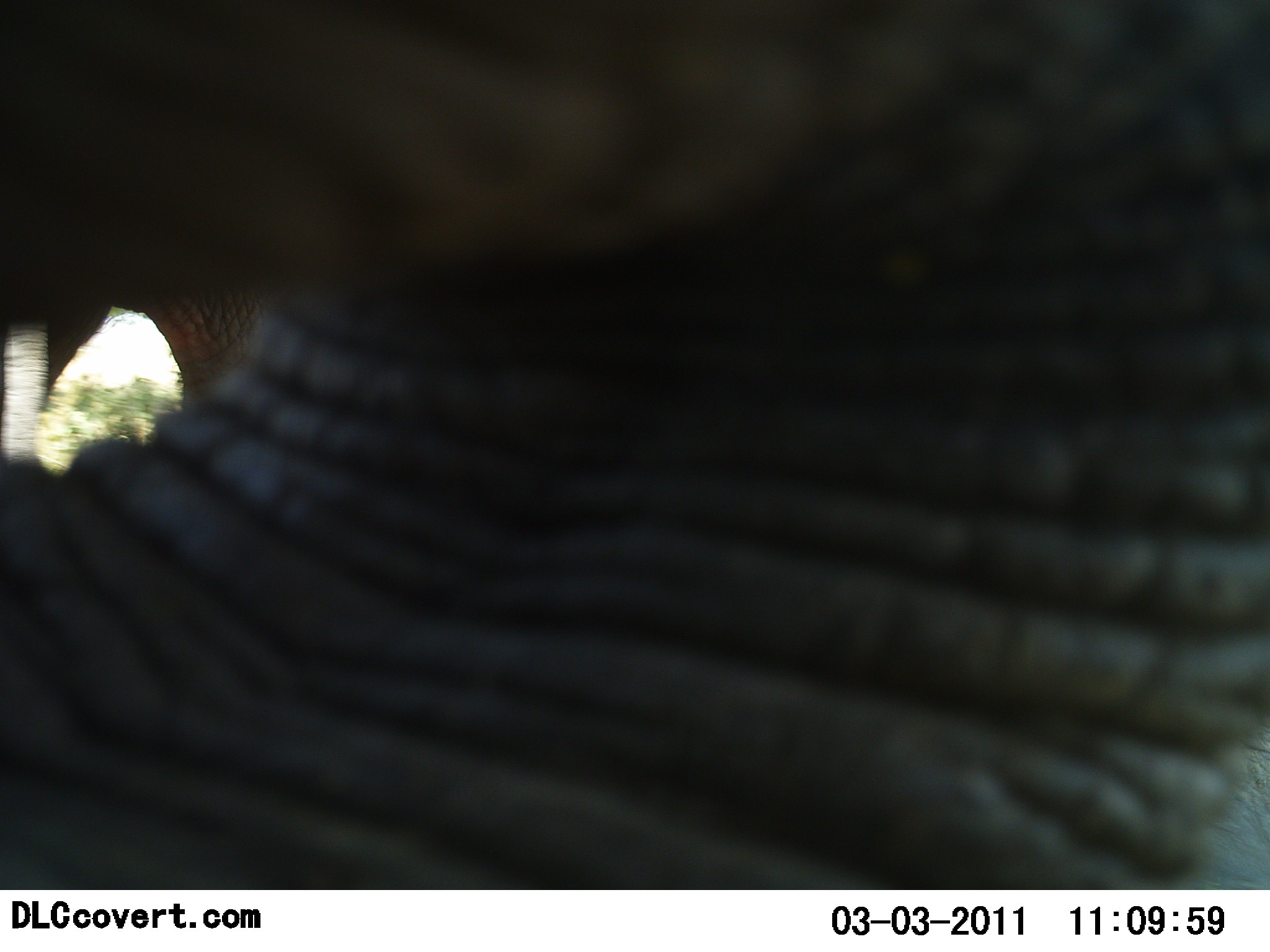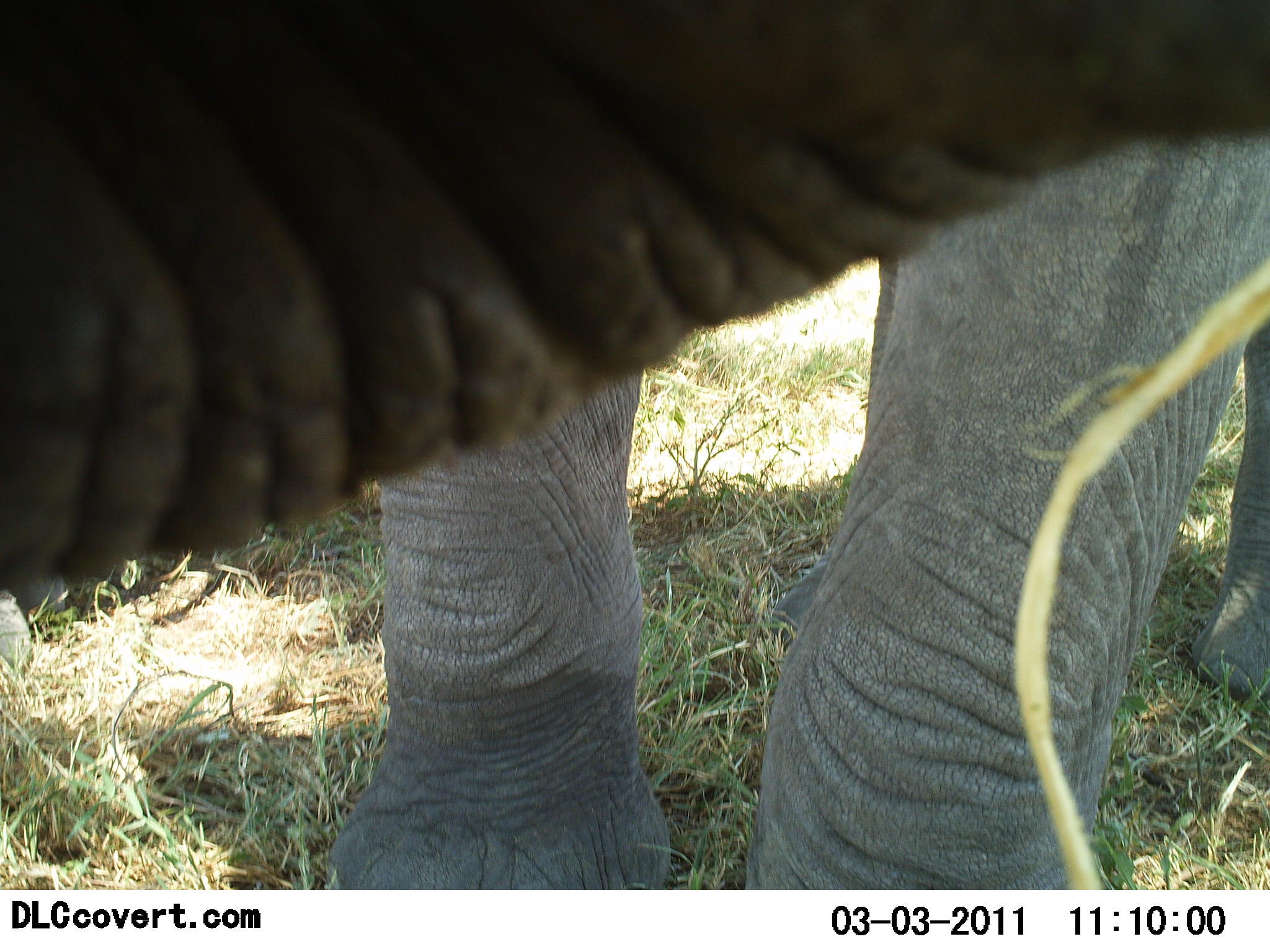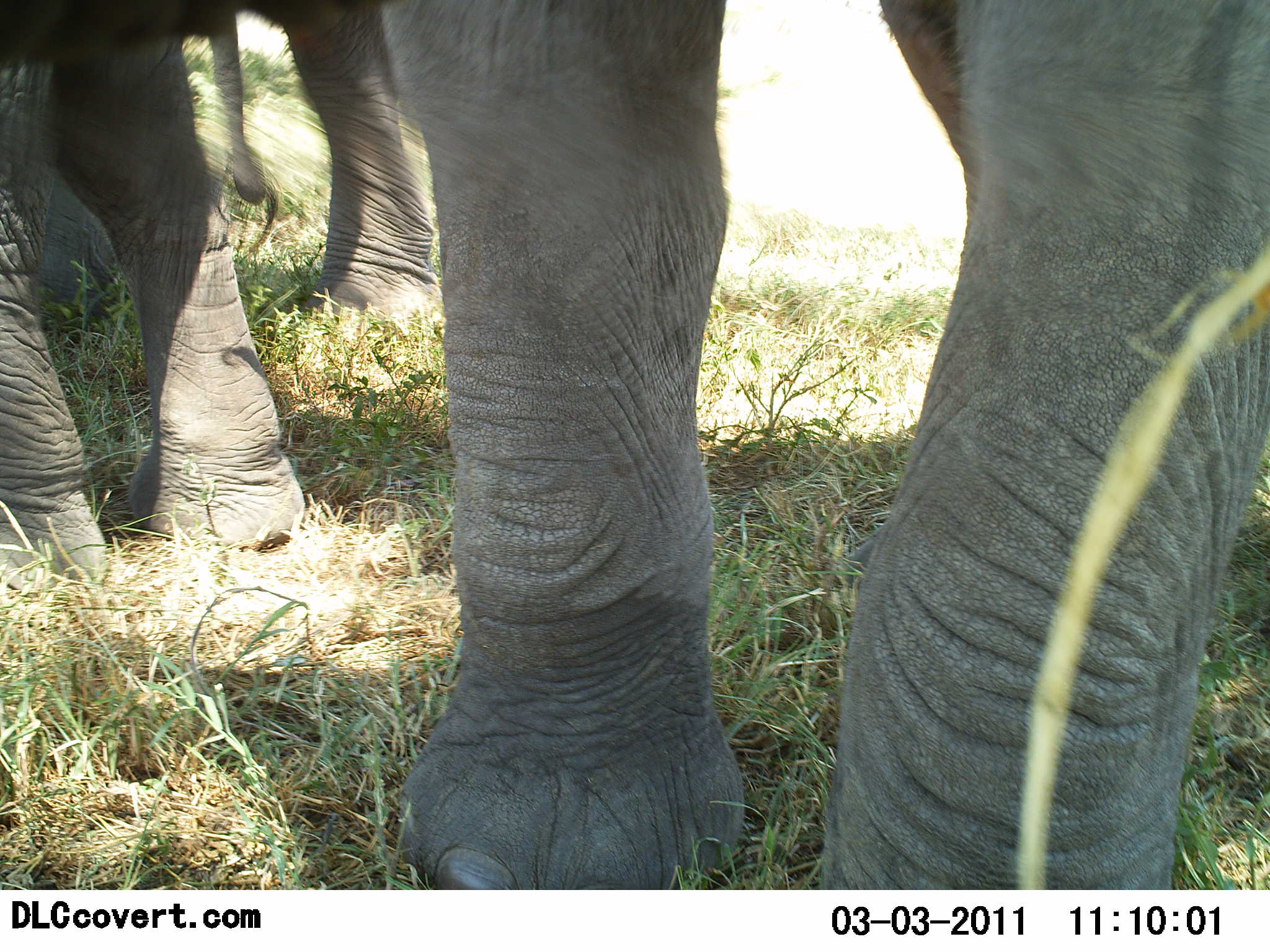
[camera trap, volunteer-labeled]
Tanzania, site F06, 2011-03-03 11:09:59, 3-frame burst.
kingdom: Animalia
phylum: Chordata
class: Mammalia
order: Proboscidea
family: Elephantidae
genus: Loxodonta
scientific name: Loxodonta africana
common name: african bush elephant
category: elephant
Elephant (african bush elephant) (Loxodonta africana), count 2. Behavior (volunteer vote fractions): standing 100%, resting 0%, moving 10%, interacting 0%. Young present (vote fraction): 0%. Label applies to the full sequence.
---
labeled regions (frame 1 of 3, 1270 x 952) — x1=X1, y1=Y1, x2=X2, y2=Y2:
animal: x1=1, y1=1, x2=1270, y2=888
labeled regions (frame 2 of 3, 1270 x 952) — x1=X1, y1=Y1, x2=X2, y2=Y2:
animal: x1=0, y1=1, x2=1270, y2=889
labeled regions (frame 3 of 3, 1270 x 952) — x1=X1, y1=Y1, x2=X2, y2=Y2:
animal: x1=2, y1=0, x2=1269, y2=889